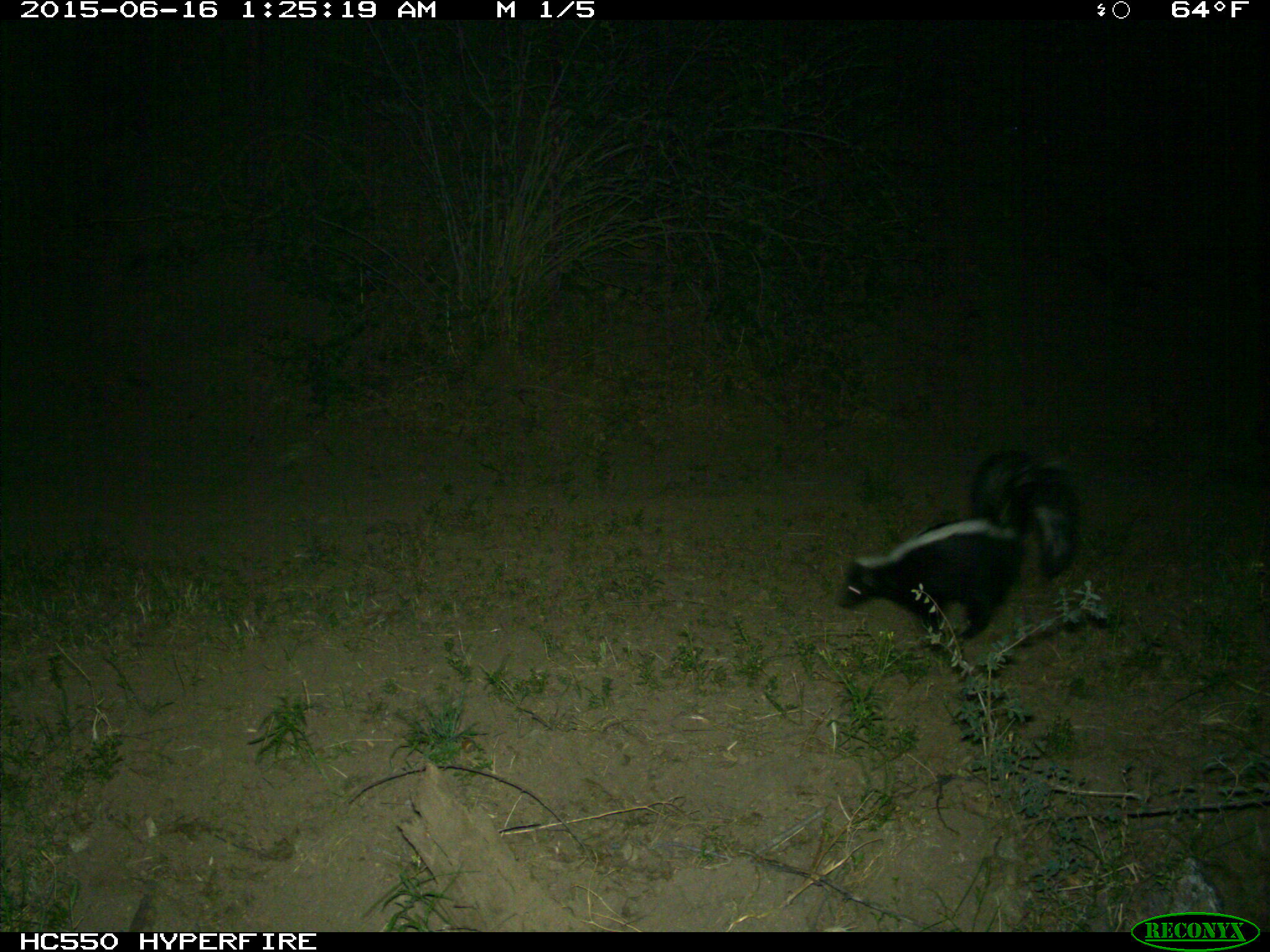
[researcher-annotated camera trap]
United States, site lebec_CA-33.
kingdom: Animalia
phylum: Chordata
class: Mammalia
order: Carnivora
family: Mephitidae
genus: Mephitis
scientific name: Mephitis mephitis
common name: striped skunk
Mephitis mephitis (striped skunk).